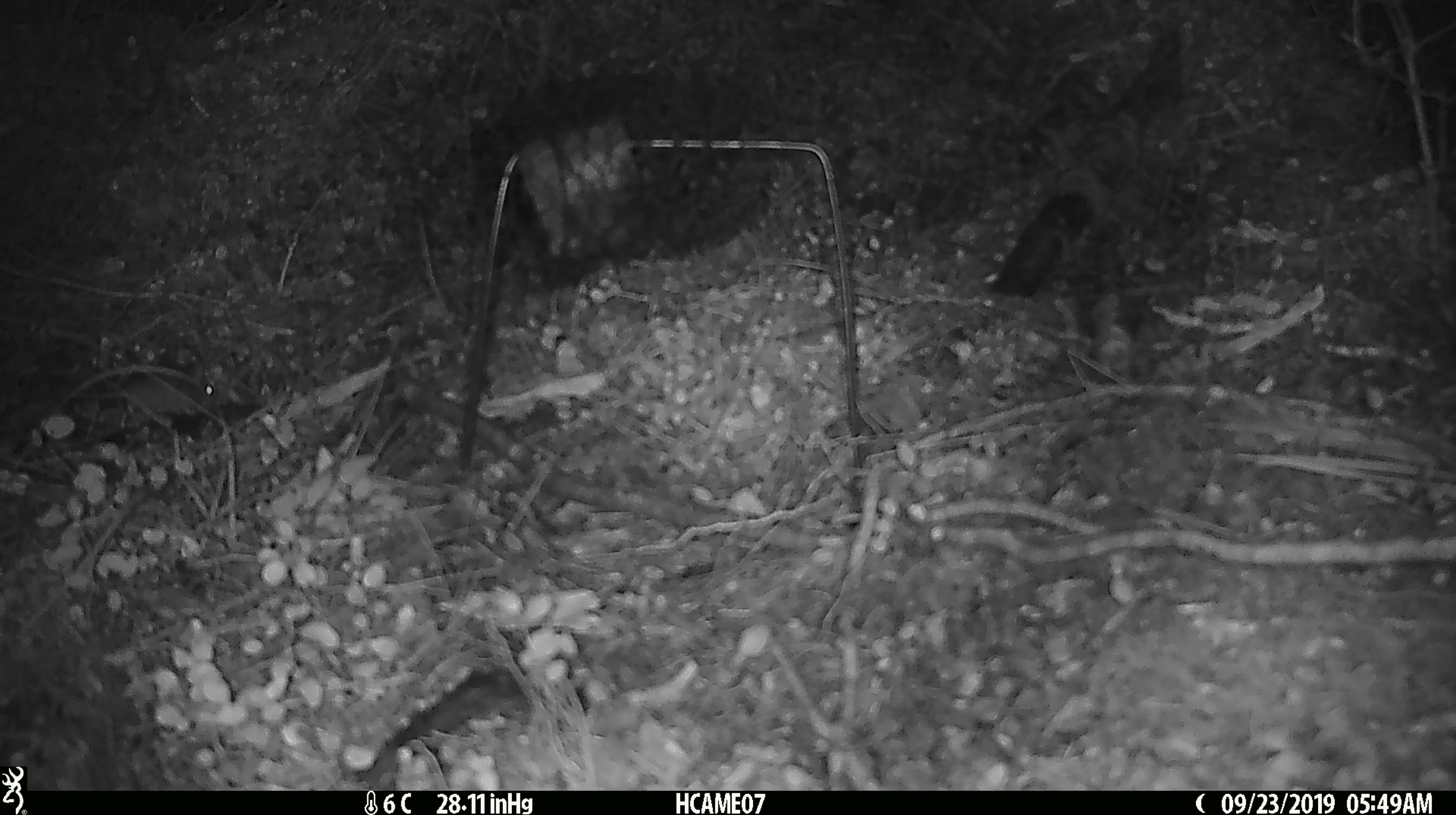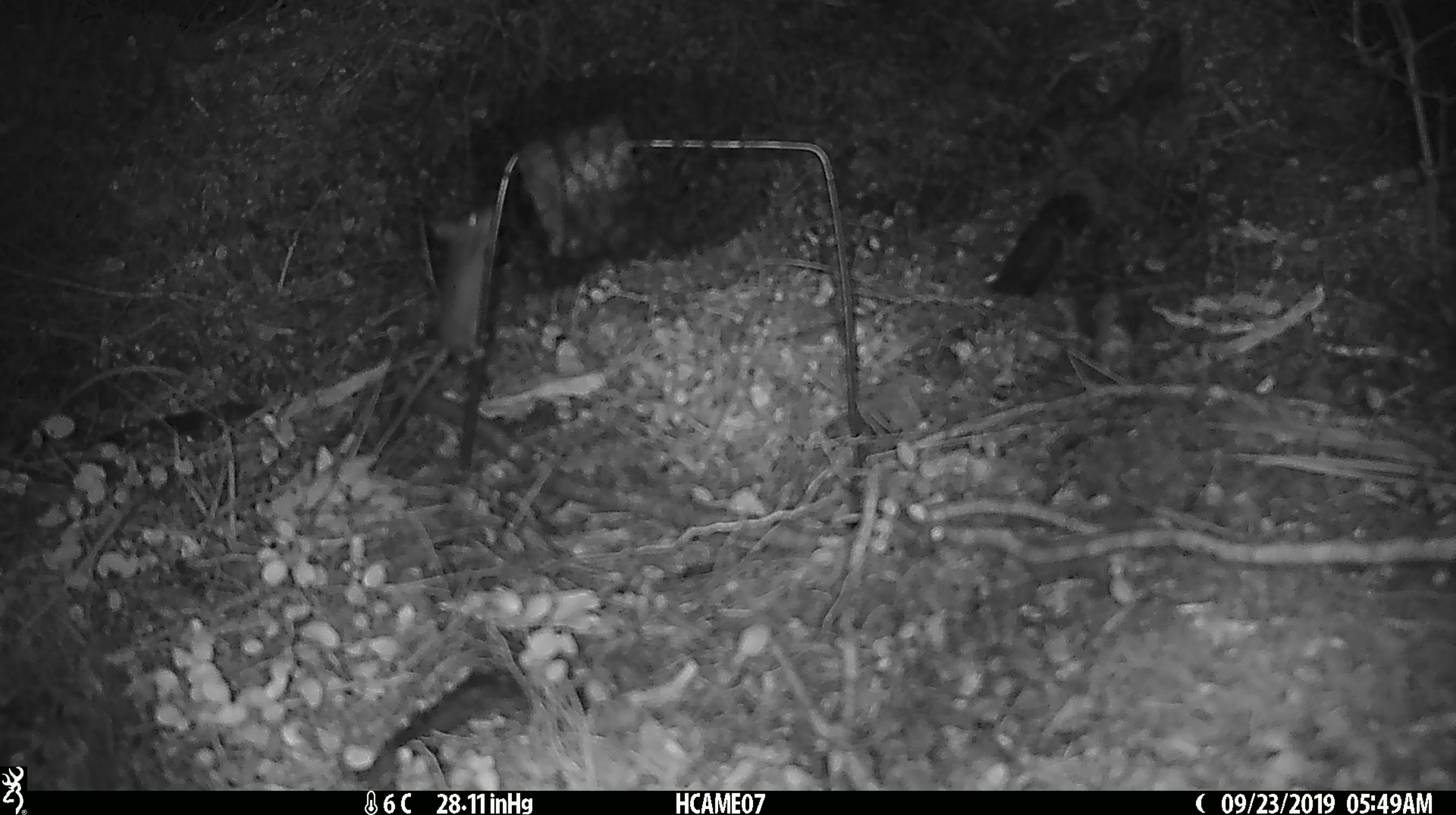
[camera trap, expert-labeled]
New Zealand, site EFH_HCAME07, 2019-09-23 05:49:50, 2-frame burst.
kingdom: Animalia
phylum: Chordata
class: Mammalia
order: Rodentia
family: Muridae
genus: Mus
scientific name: Mus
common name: mouse